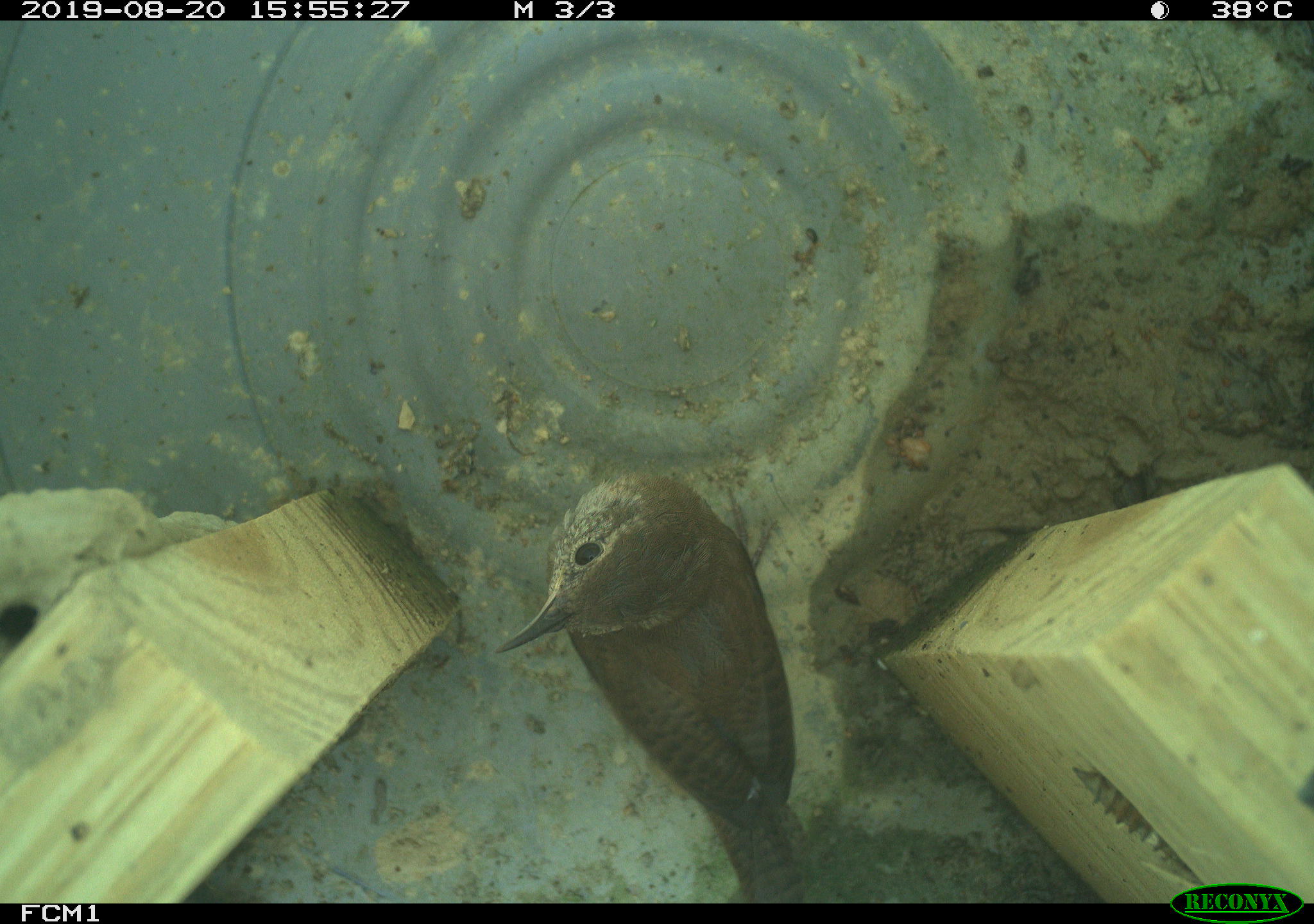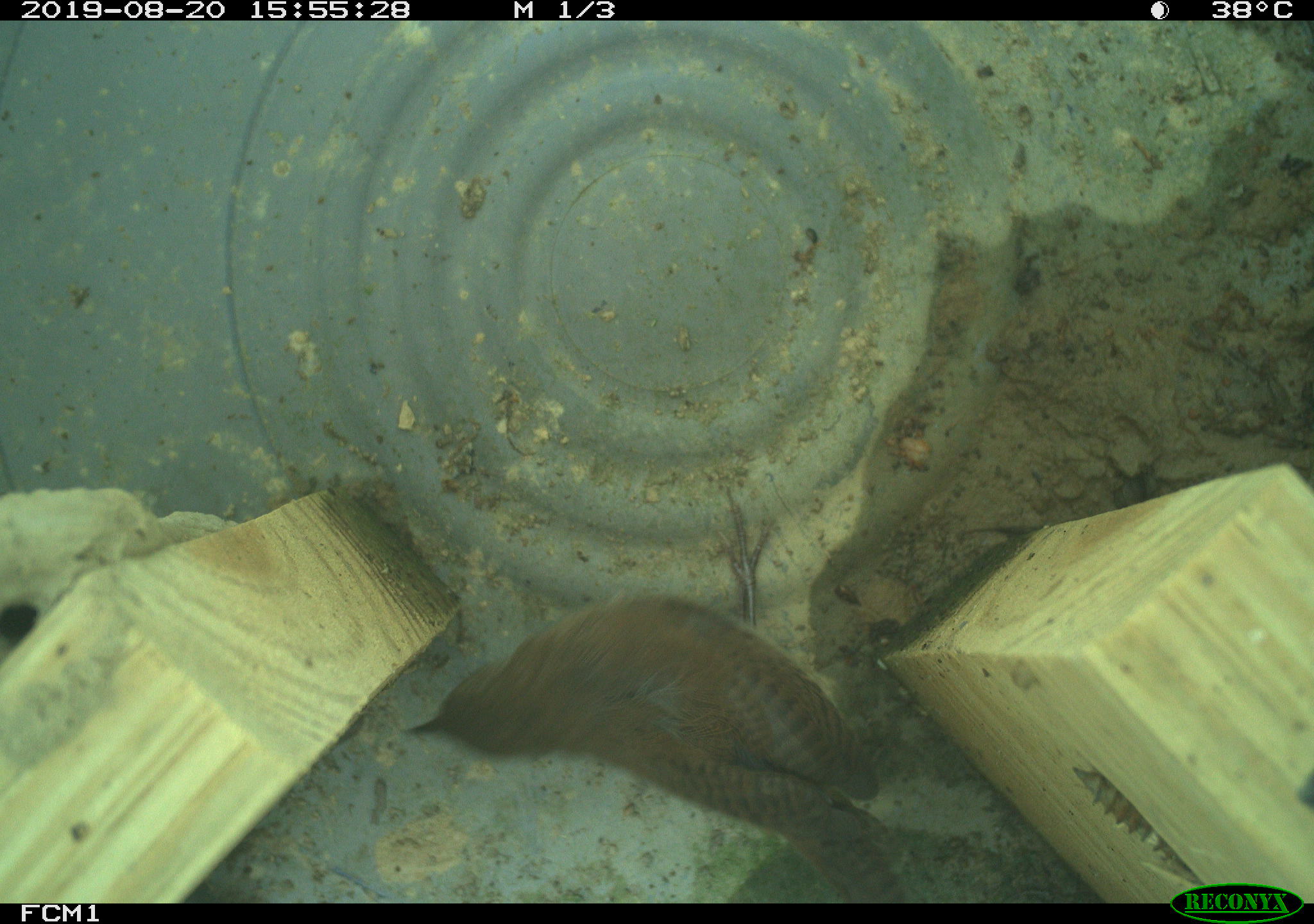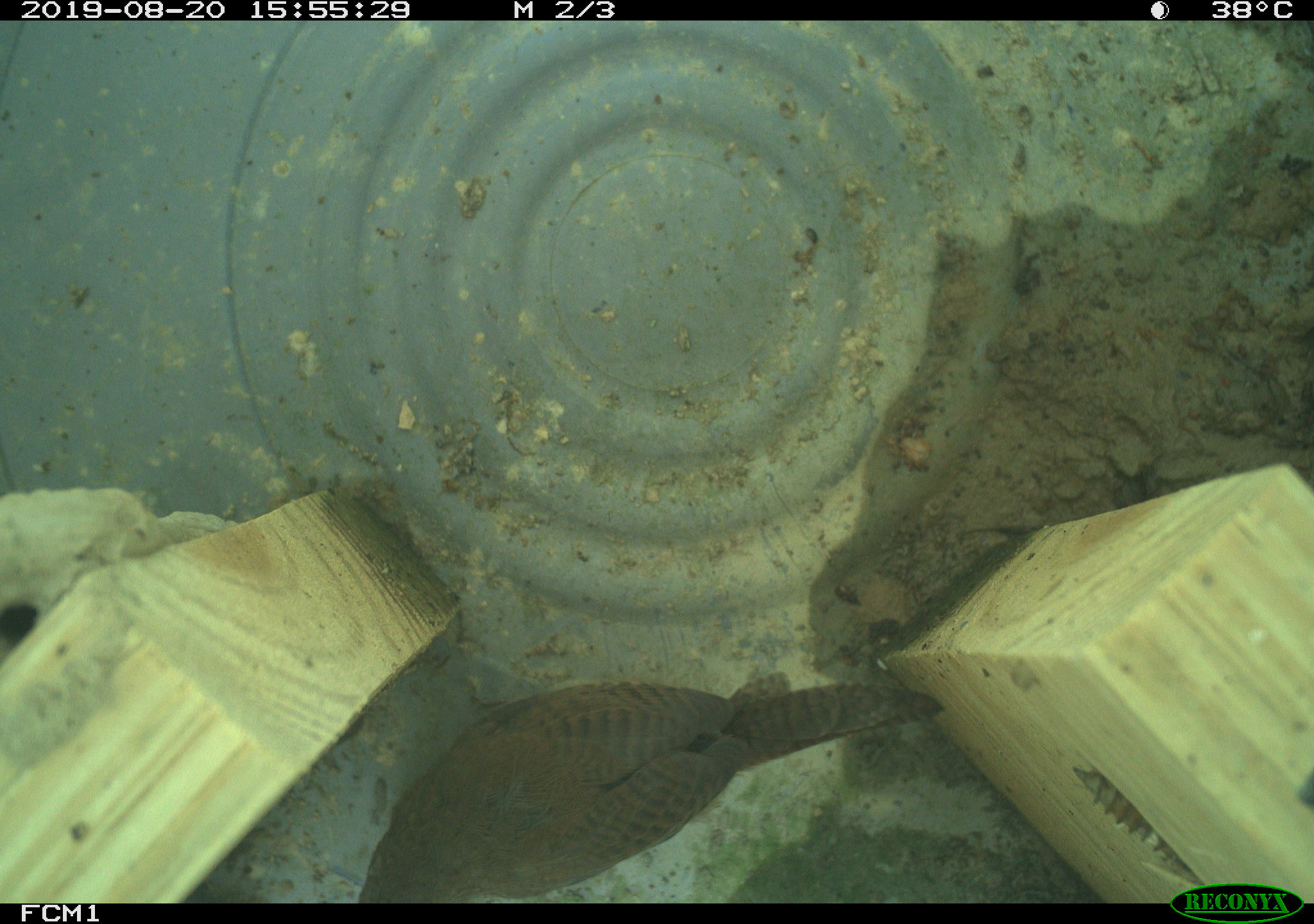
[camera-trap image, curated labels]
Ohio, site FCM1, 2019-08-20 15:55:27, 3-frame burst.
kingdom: Animalia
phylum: Chordata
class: Aves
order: Passeriformes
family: Troglodytidae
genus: Troglodytes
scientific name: Troglodytes aedon aedon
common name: northern house wren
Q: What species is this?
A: Northern house wren (Troglodytes aedon aedon).